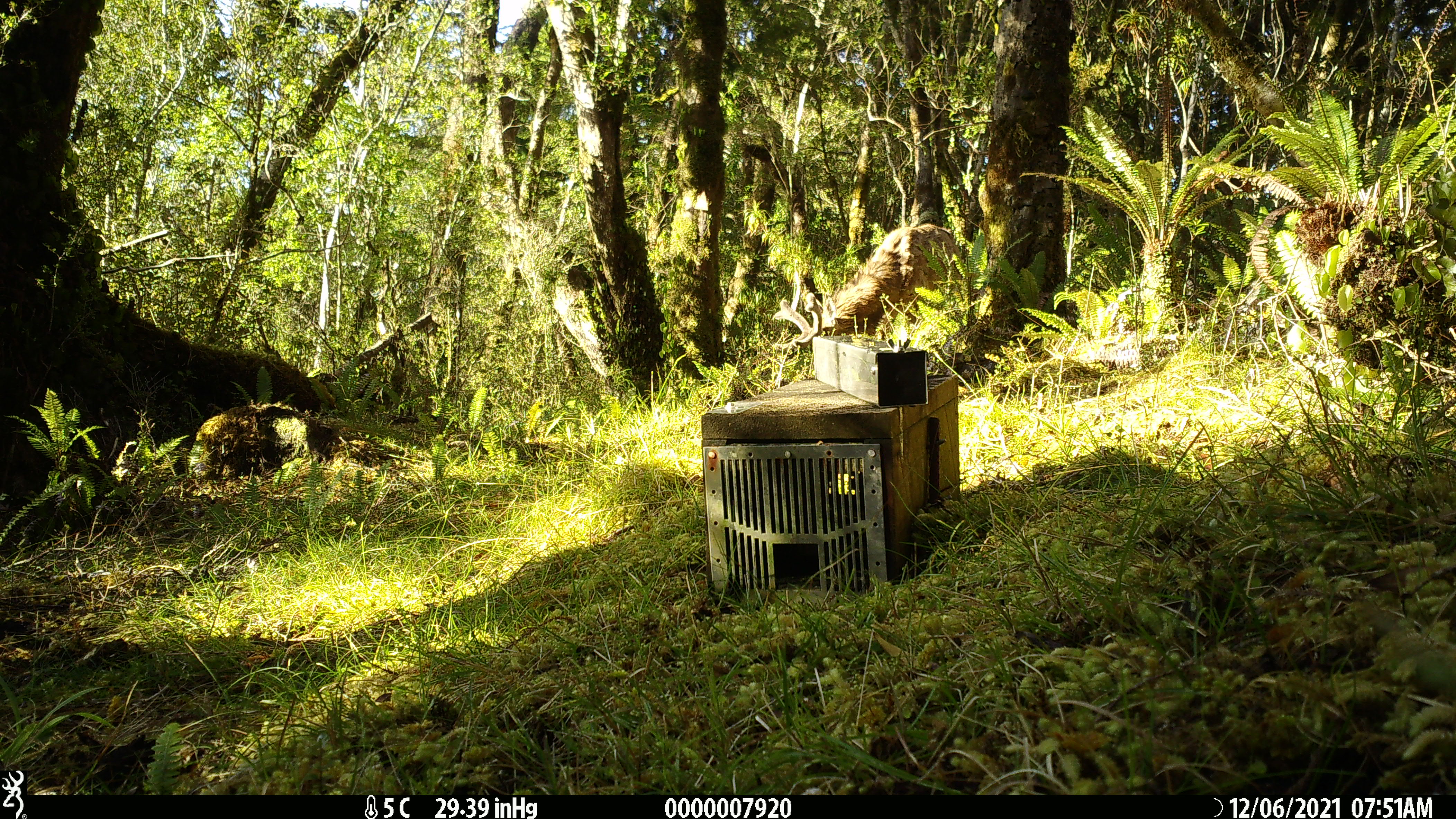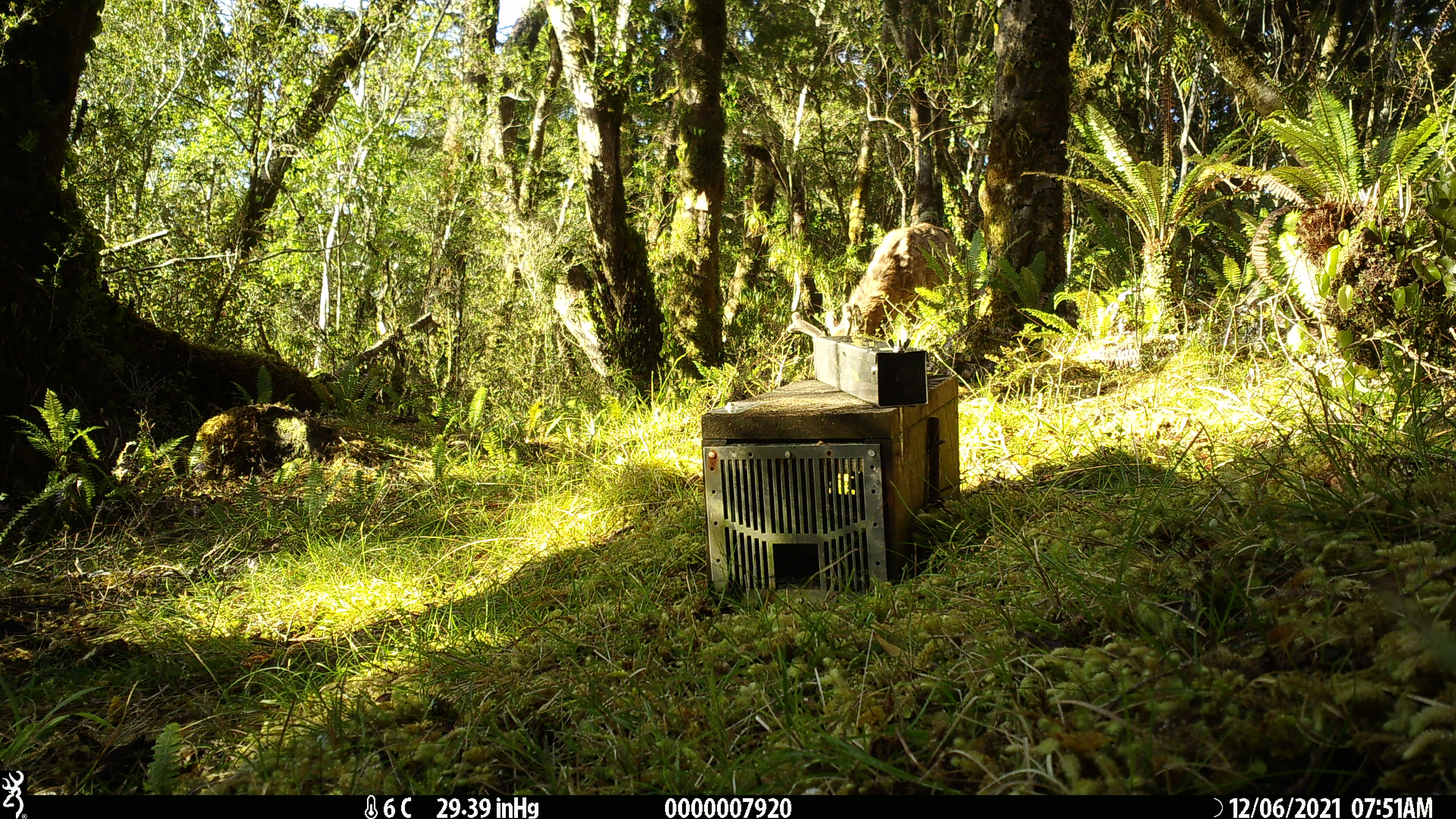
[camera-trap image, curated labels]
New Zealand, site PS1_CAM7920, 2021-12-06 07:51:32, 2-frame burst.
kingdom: Animalia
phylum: Chordata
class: Mammalia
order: Artiodactyla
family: Cervidae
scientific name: Cervidae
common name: deer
Deer (Cervidae).